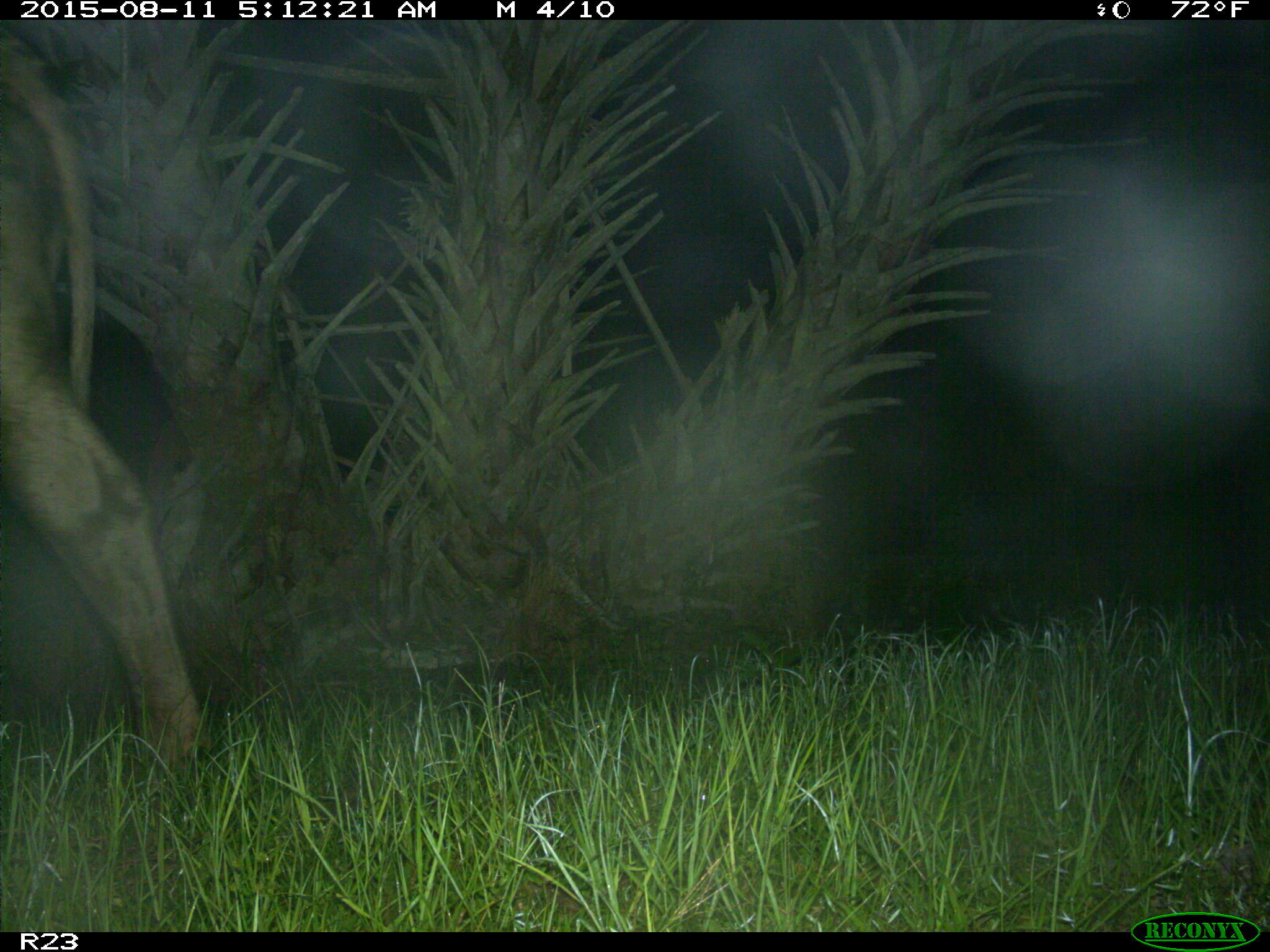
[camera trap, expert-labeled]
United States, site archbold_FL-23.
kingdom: Animalia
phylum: Chordata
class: Mammalia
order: Artiodactyla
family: Bovidae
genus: Bos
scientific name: Bos taurus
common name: domestic cow